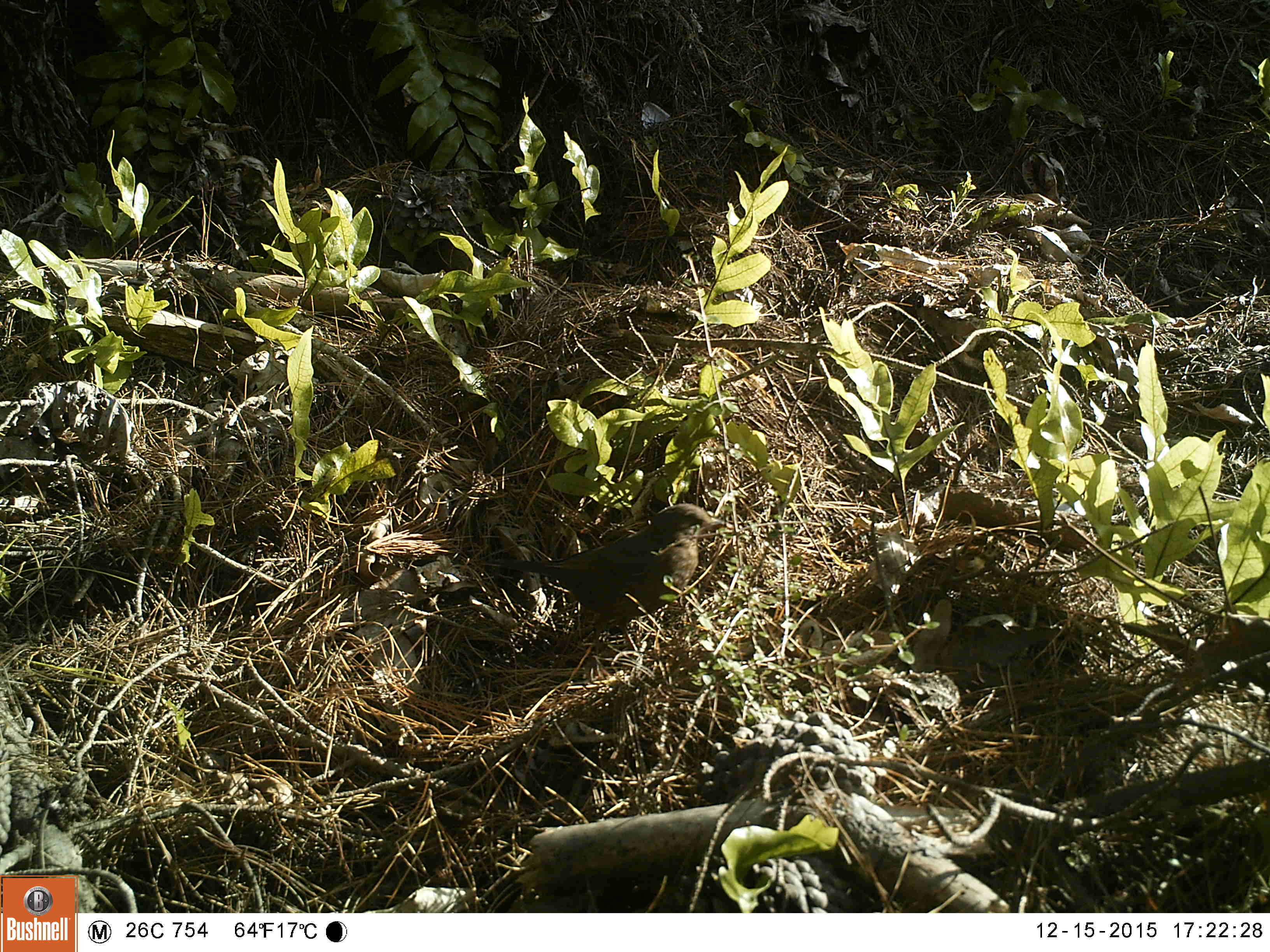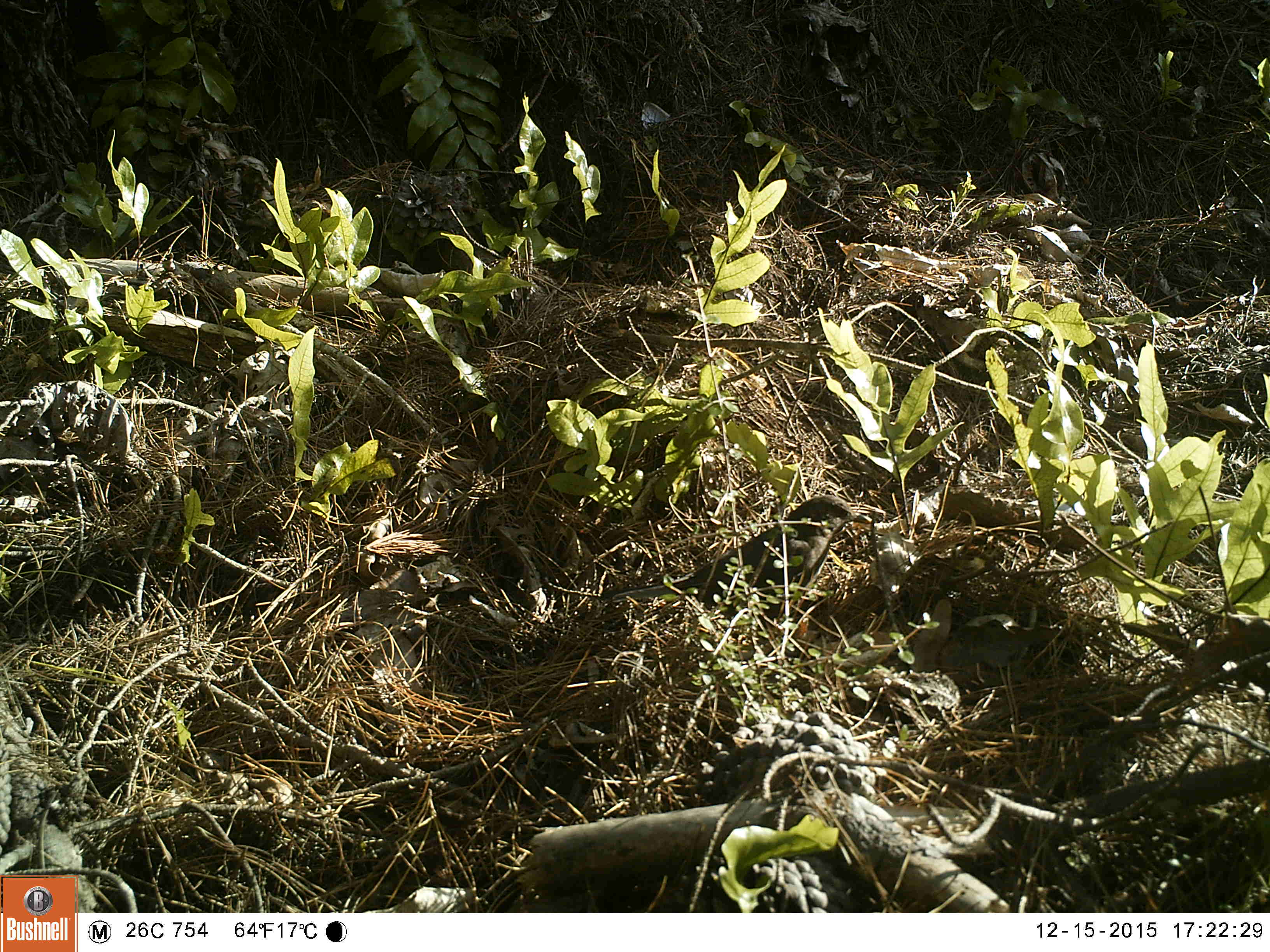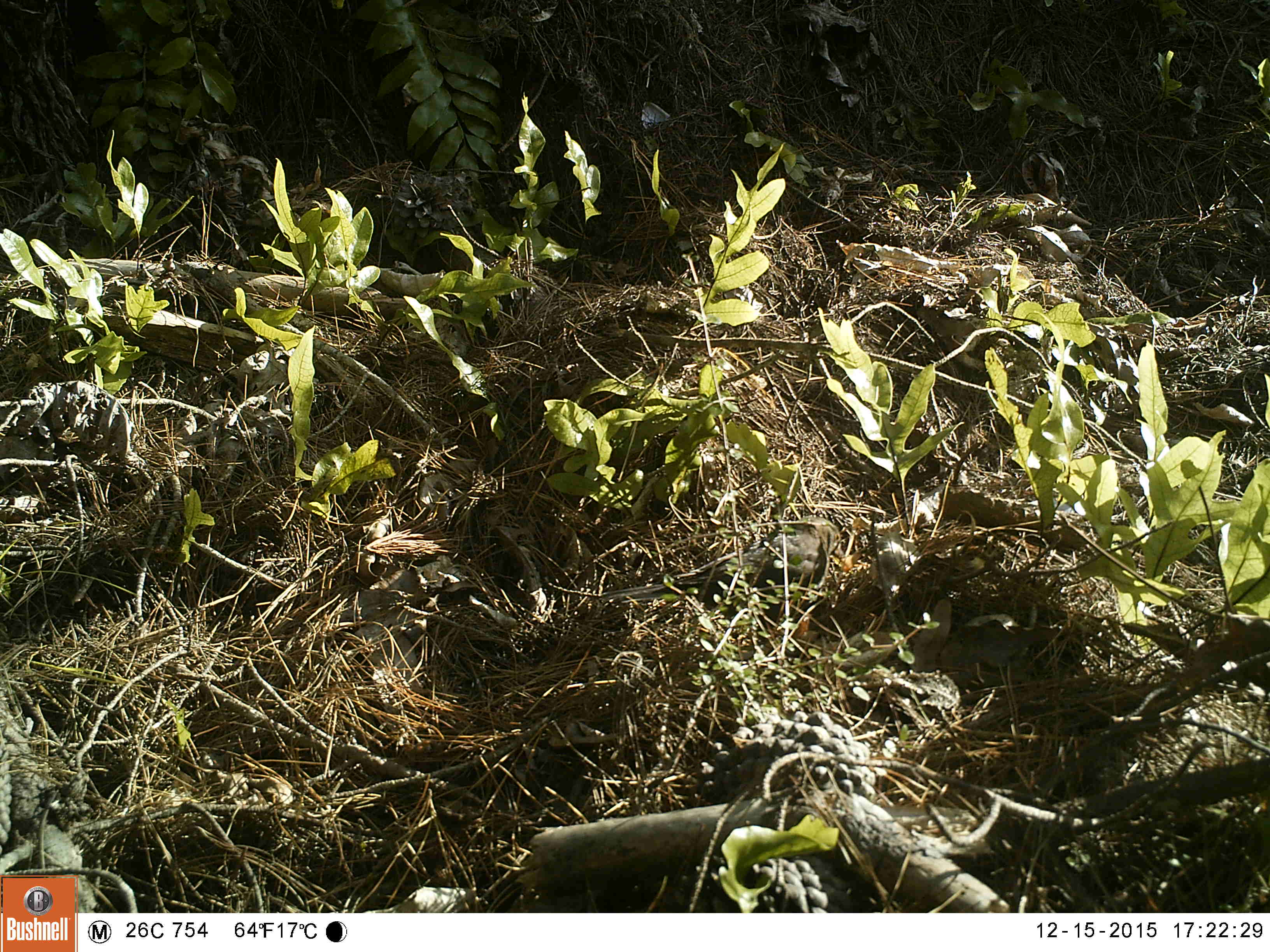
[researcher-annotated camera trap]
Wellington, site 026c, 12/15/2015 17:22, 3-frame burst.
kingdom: Animalia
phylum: Chordata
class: Aves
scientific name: Aves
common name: bird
Bird (Aves).